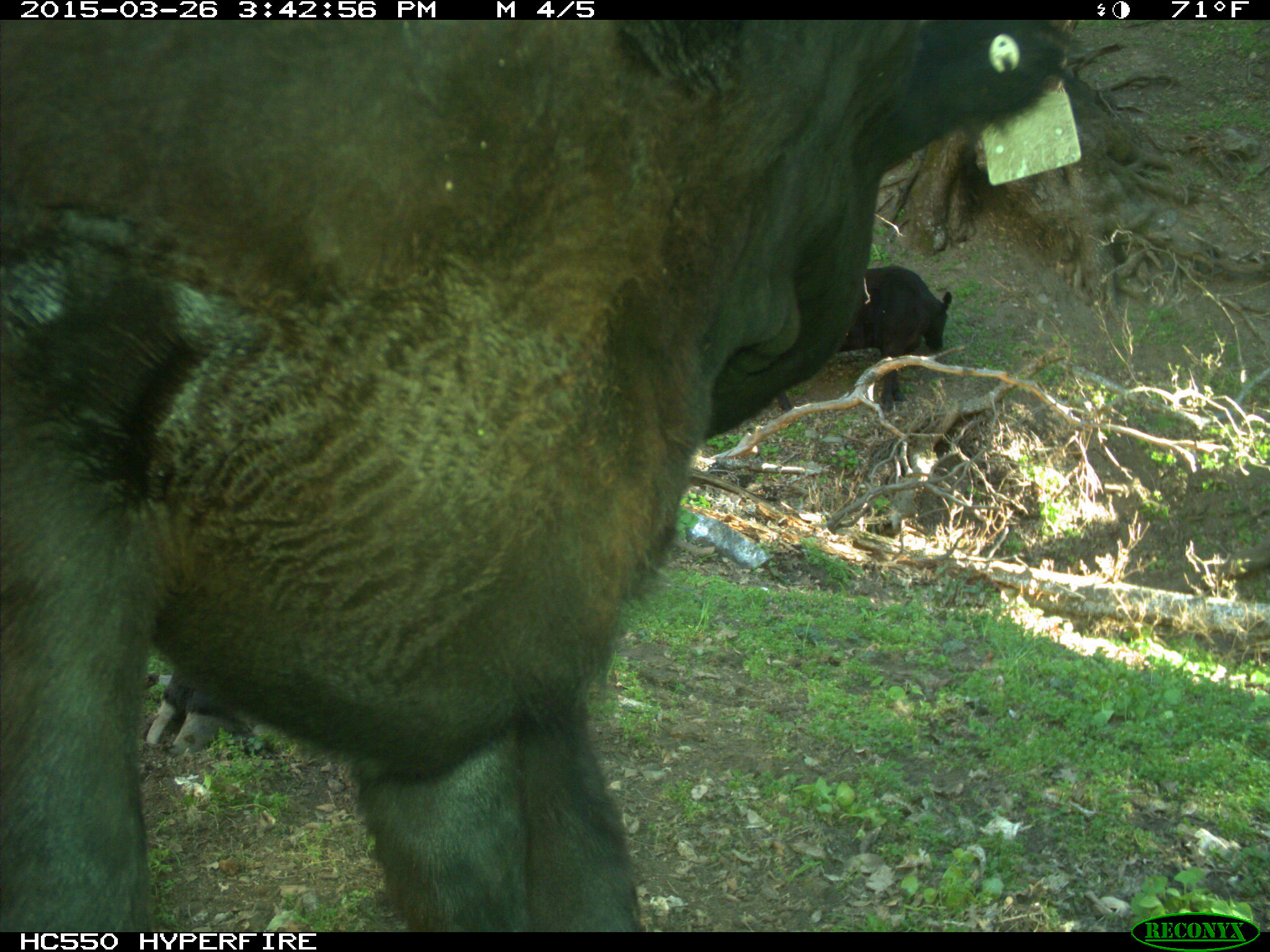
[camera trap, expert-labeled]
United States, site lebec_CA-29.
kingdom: Animalia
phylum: Chordata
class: Mammalia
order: Artiodactyla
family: Bovidae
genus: Bos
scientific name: Bos taurus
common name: domestic cow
Bos taurus (domestic cow).